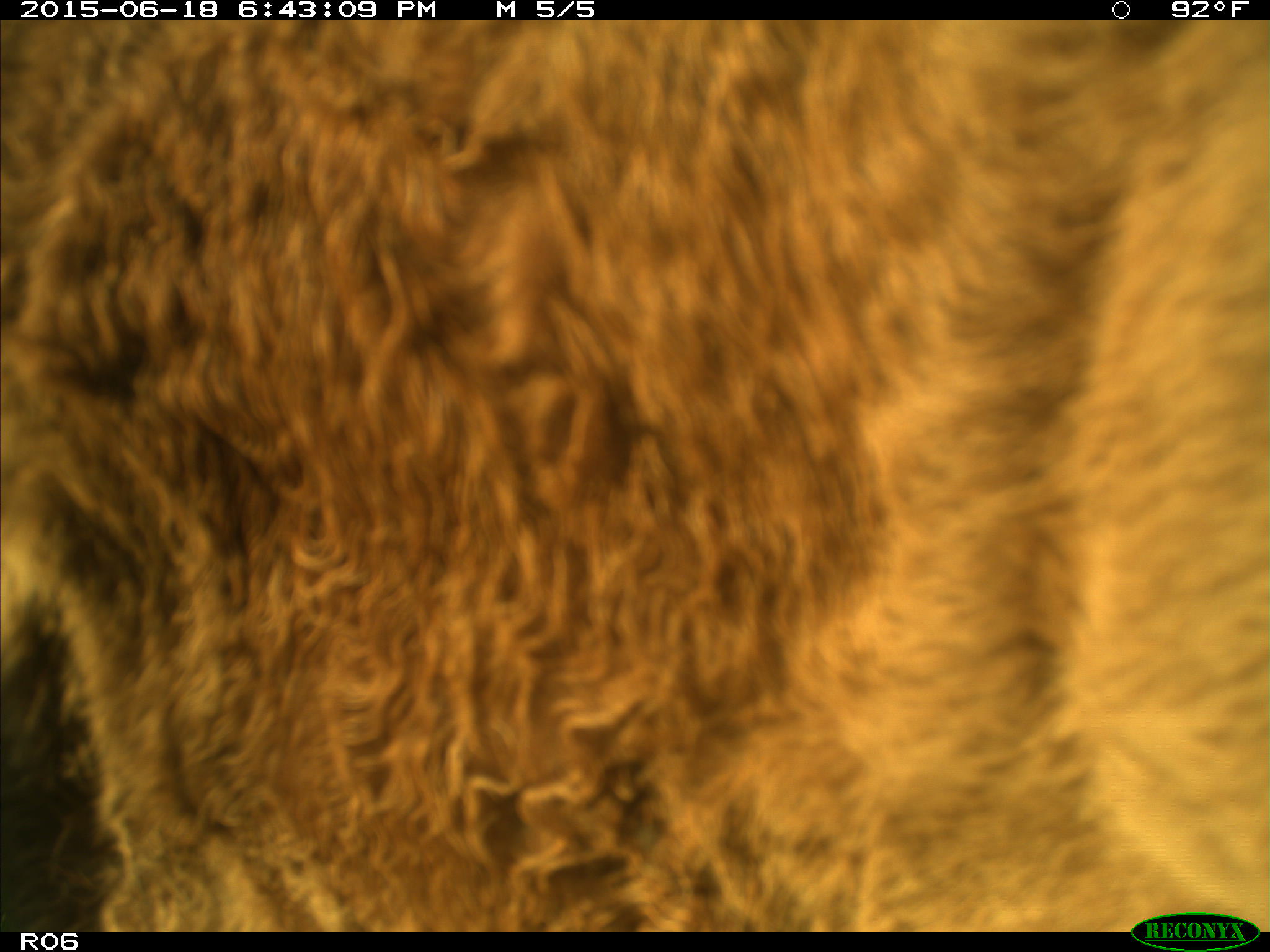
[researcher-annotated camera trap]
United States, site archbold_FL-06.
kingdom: Animalia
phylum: Chordata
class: Mammalia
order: Artiodactyla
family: Bovidae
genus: Bos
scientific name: Bos taurus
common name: domestic cow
Bos taurus (domestic cow).